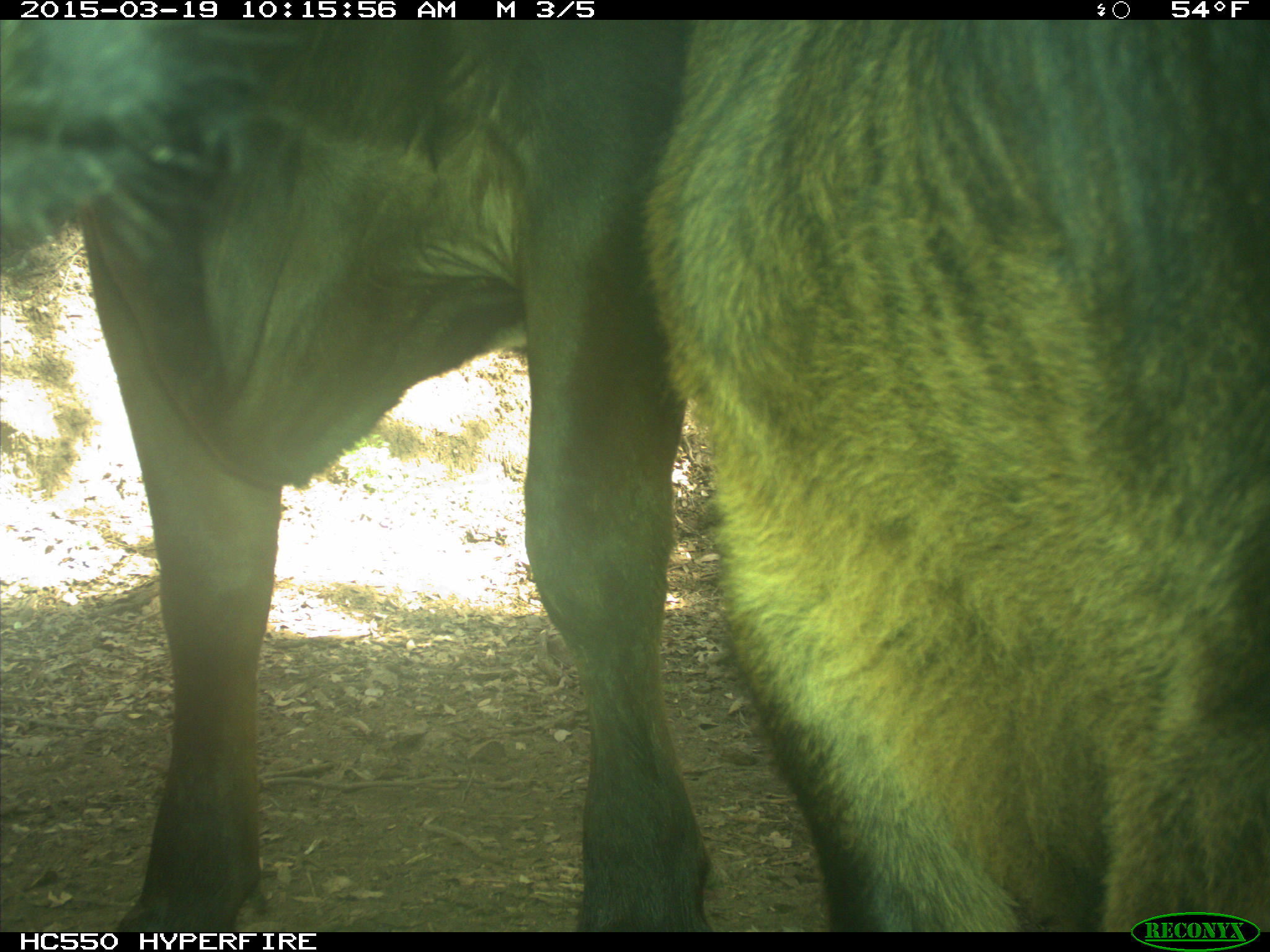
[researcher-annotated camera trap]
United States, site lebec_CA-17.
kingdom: Animalia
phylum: Chordata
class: Mammalia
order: Artiodactyla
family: Bovidae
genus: Bos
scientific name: Bos taurus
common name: domestic cow